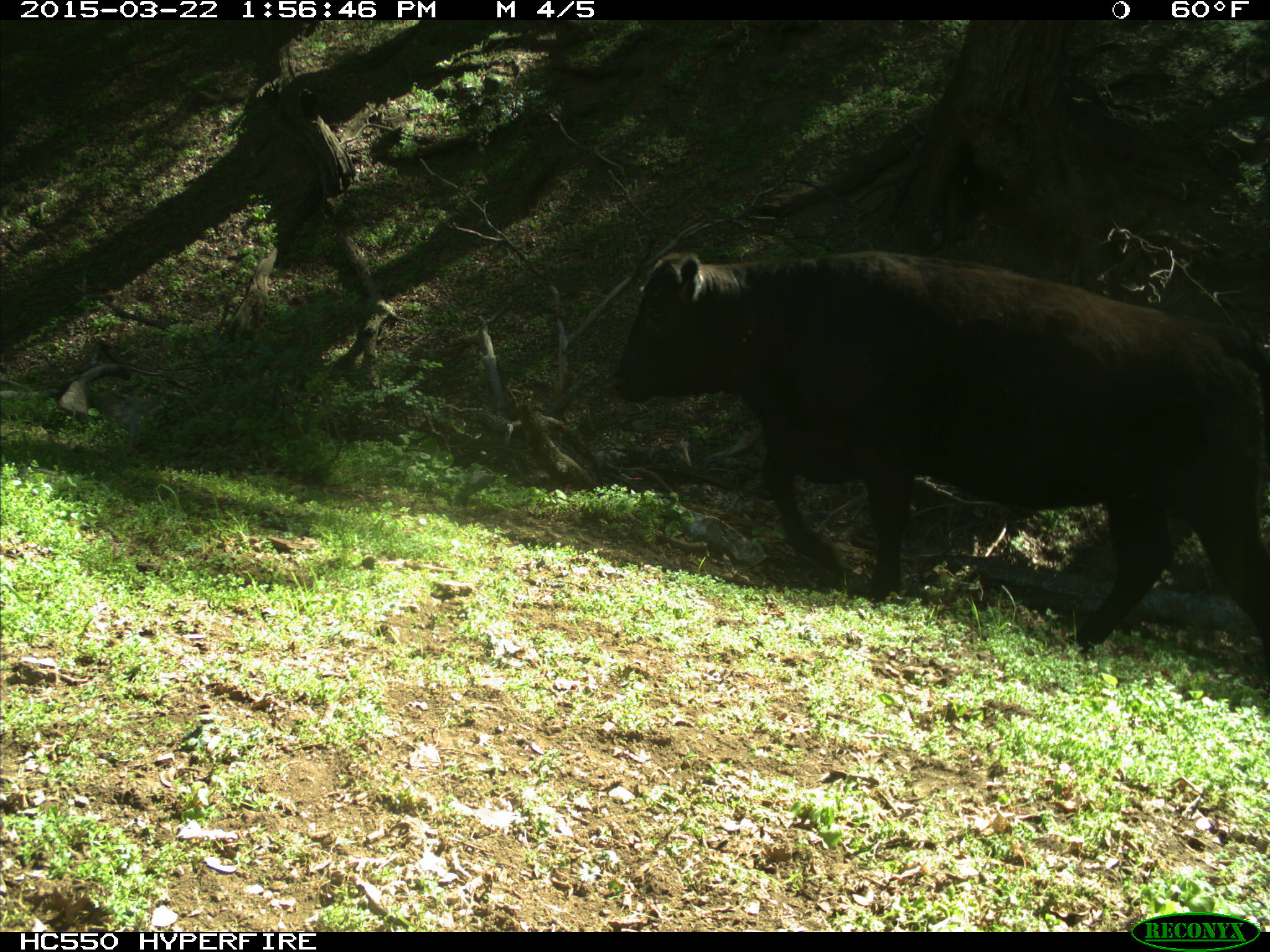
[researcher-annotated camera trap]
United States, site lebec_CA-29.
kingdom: Animalia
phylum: Chordata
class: Mammalia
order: Artiodactyla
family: Bovidae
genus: Bos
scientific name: Bos taurus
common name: domestic cow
Bos taurus (domestic cow).